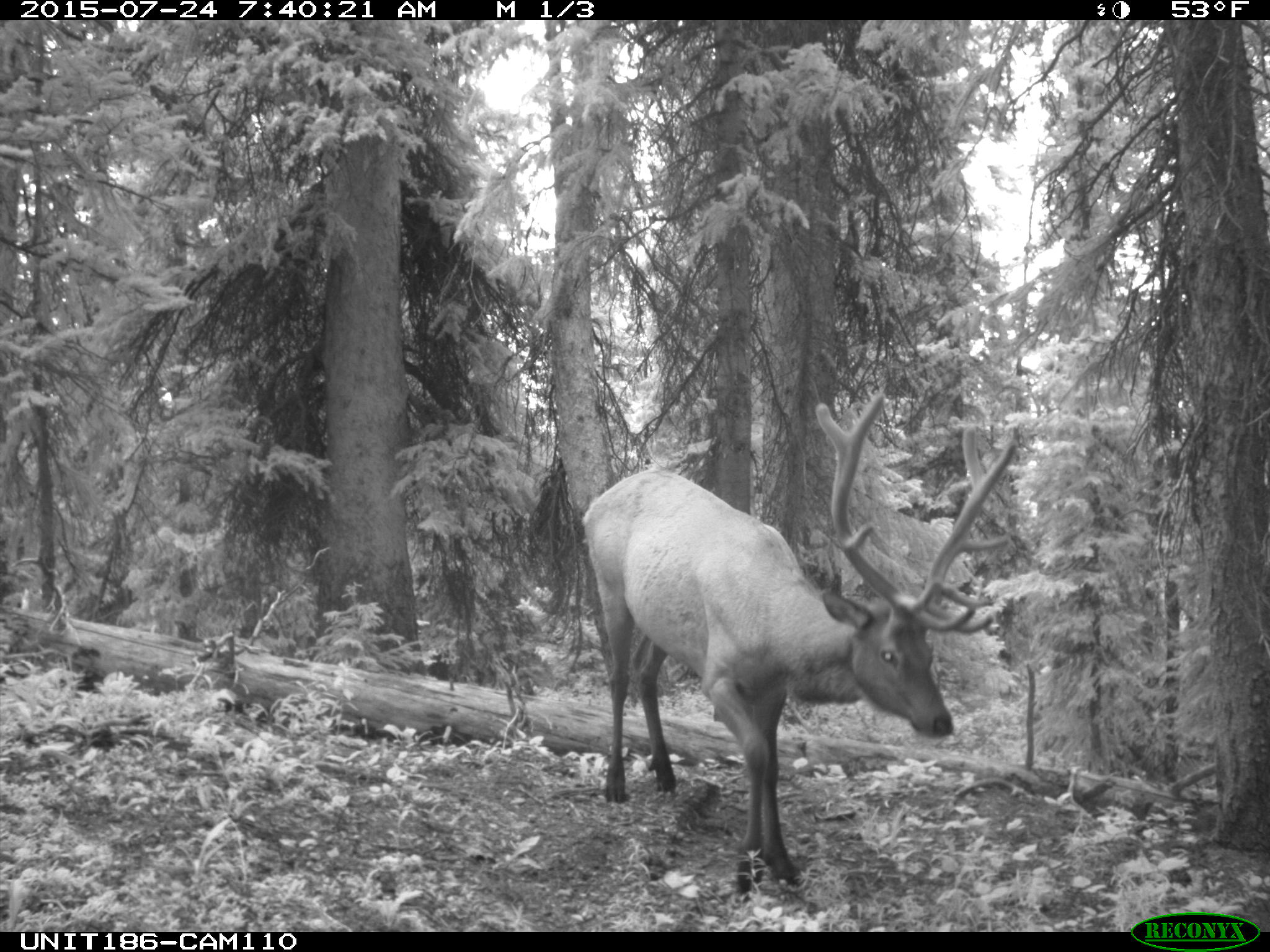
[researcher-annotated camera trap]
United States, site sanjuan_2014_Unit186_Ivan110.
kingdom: Animalia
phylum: Chordata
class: Mammalia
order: Artiodactyla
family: Cervidae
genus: Cervus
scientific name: Cervus elaphus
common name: red deer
Cervus elaphus (red deer).